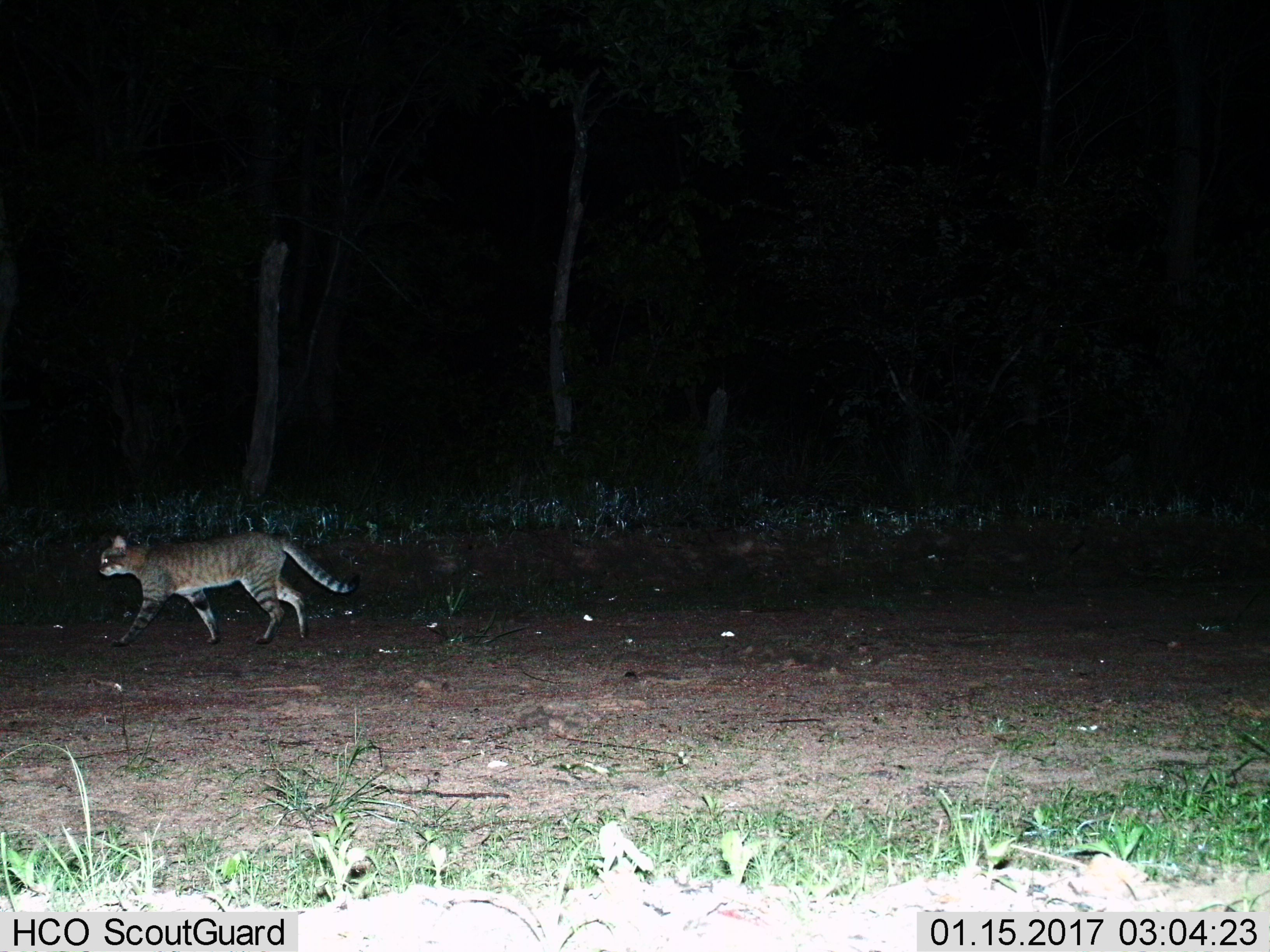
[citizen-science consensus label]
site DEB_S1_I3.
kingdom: Animalia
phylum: Chordata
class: Mammalia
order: Carnivora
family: Felidae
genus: Felis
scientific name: Felis lybica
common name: african wild cat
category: africanwildcat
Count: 1.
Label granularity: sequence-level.